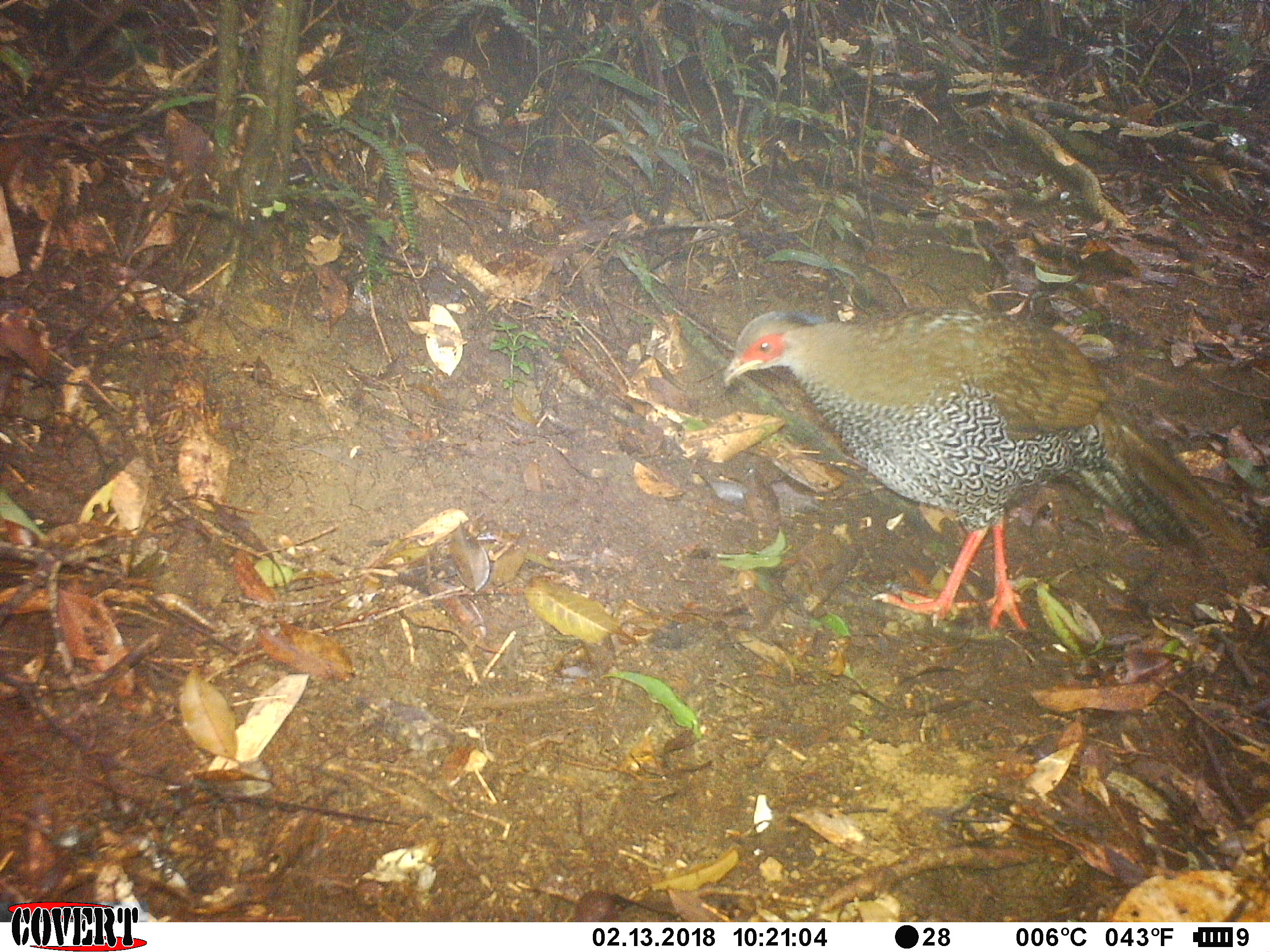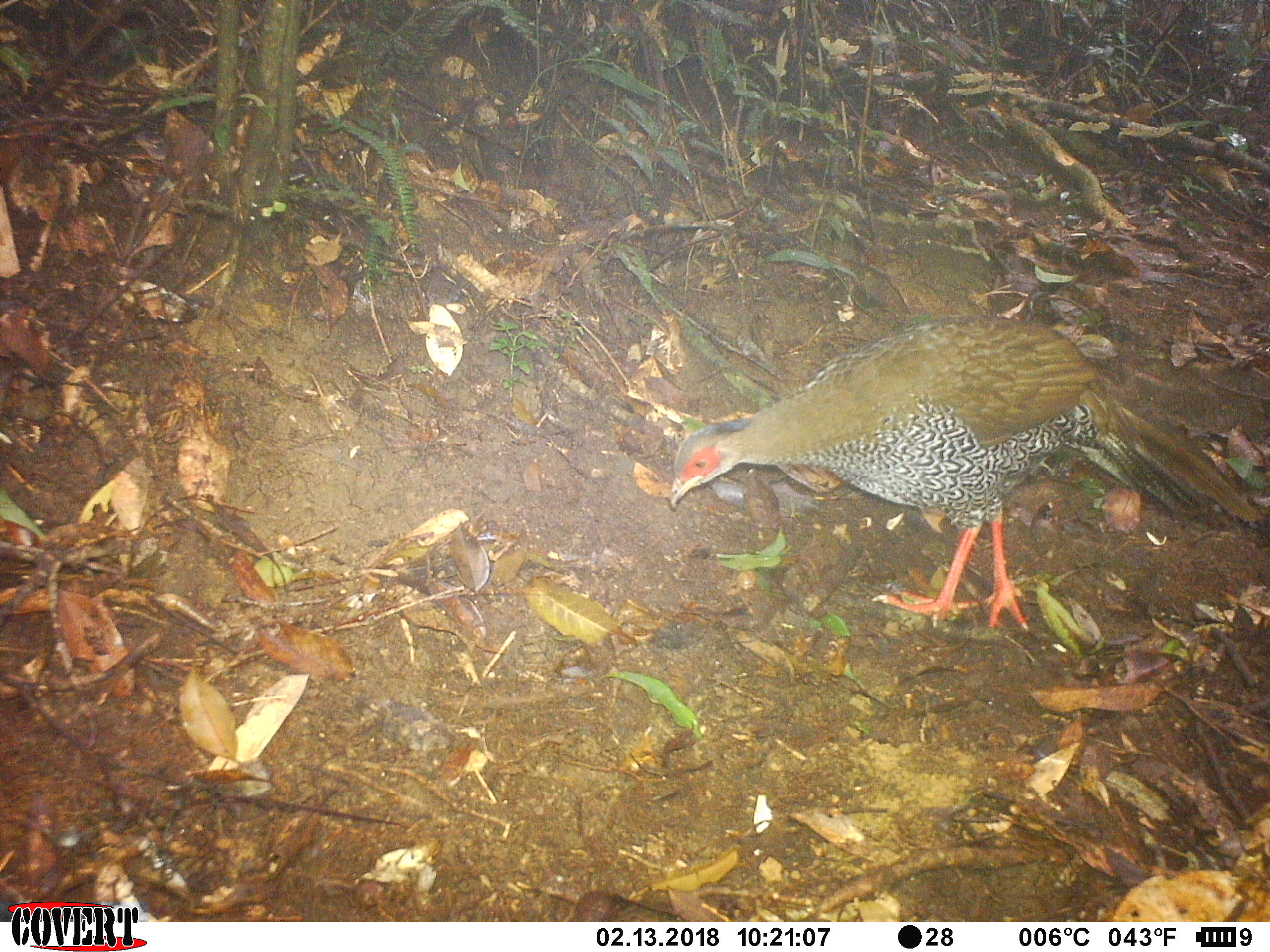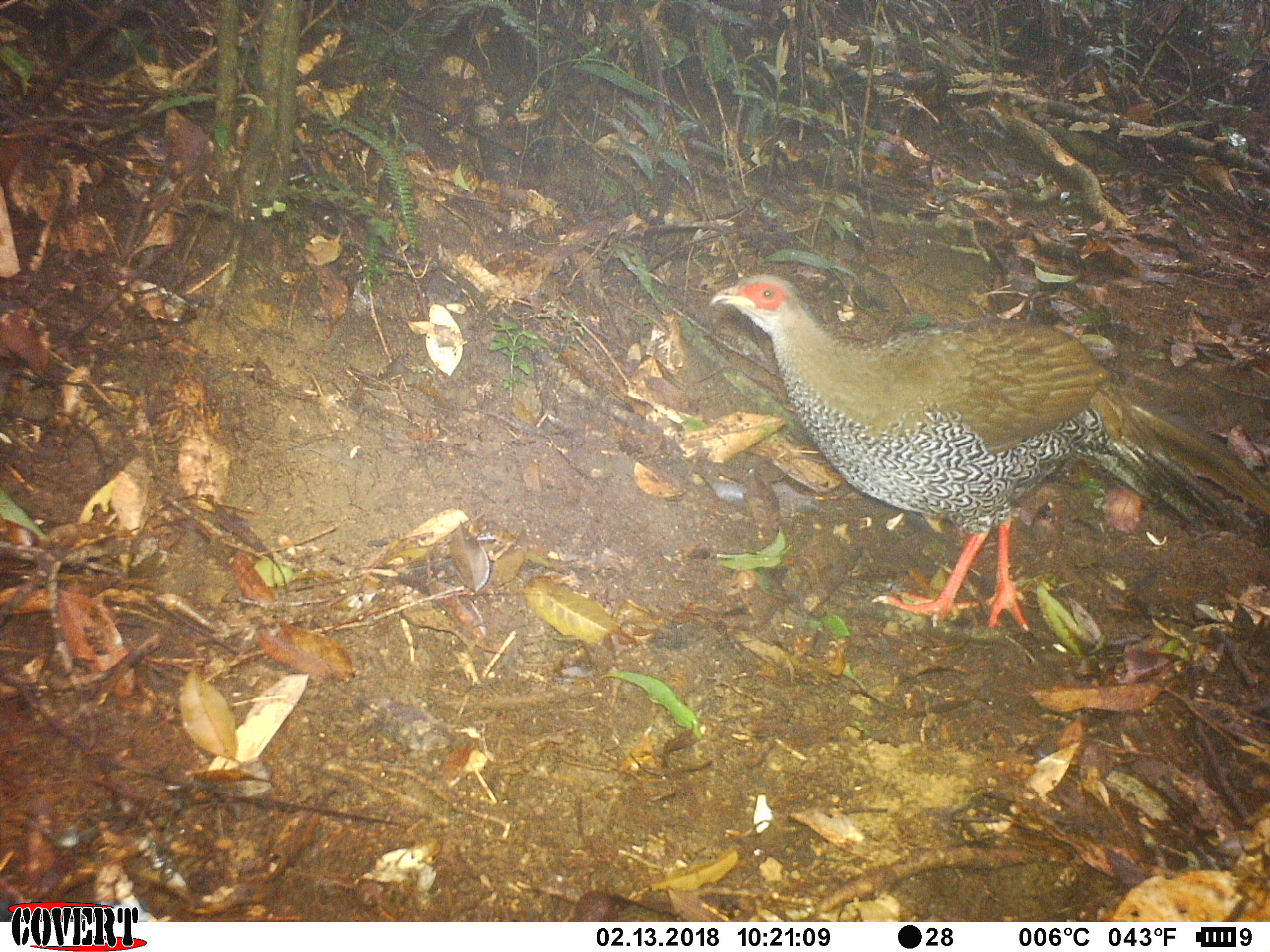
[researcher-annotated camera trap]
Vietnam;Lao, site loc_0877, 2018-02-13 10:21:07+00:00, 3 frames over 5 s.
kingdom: Animalia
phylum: Chordata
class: Aves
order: Galliformes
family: Phasianidae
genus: Lophura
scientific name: Lophura nycthemera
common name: silver pheasant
Silver pheasant (Lophura nycthemera). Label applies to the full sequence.